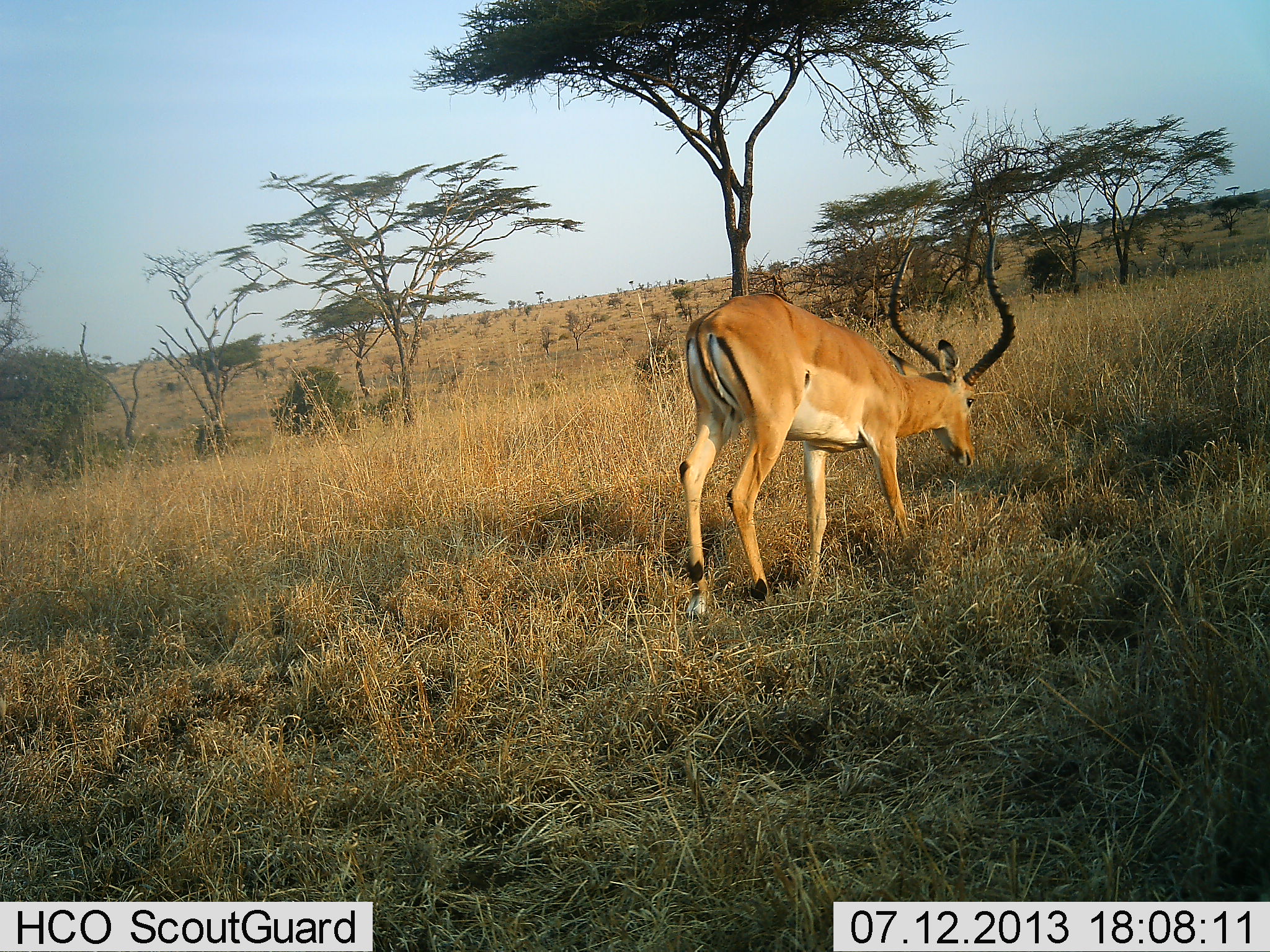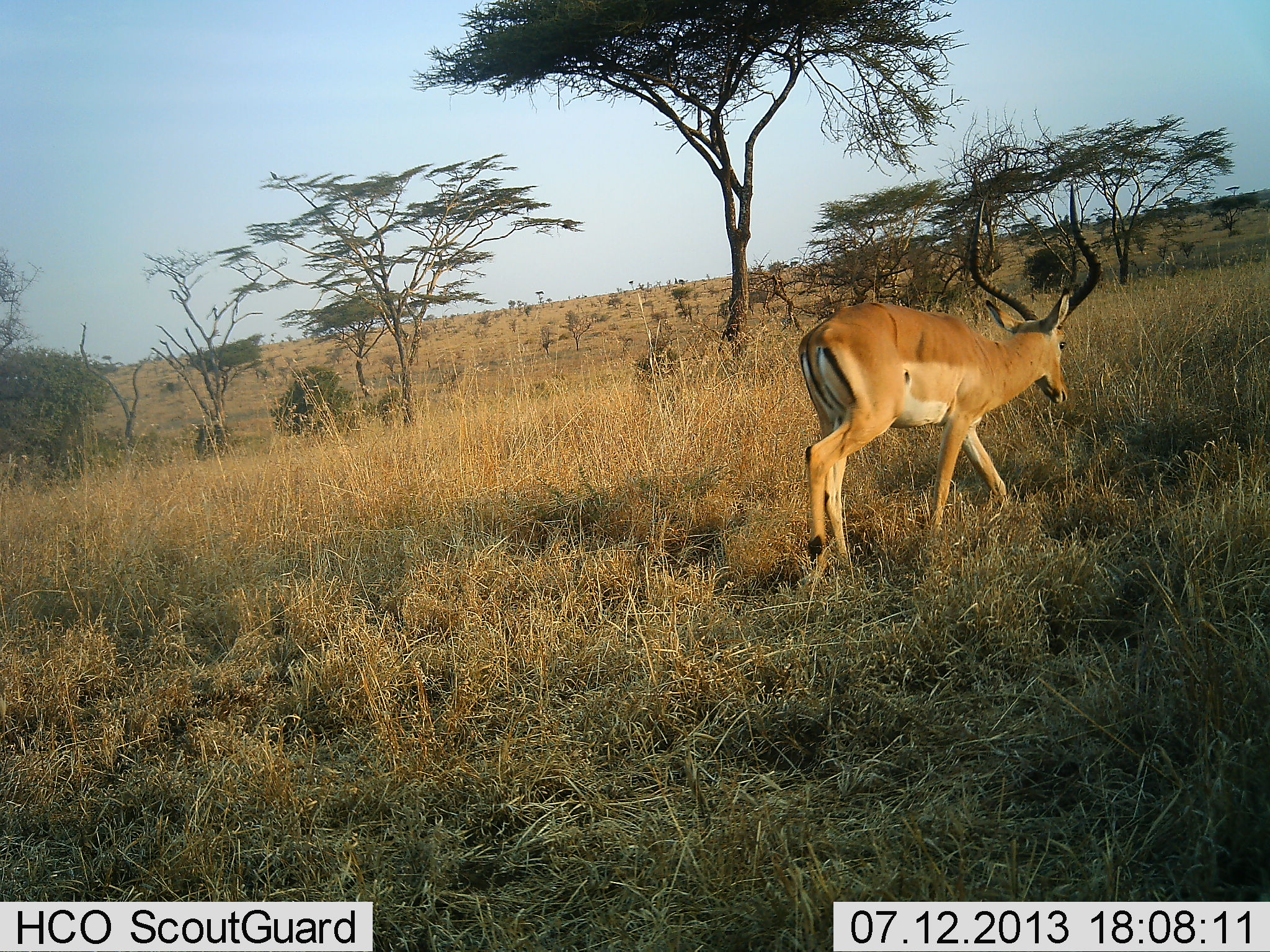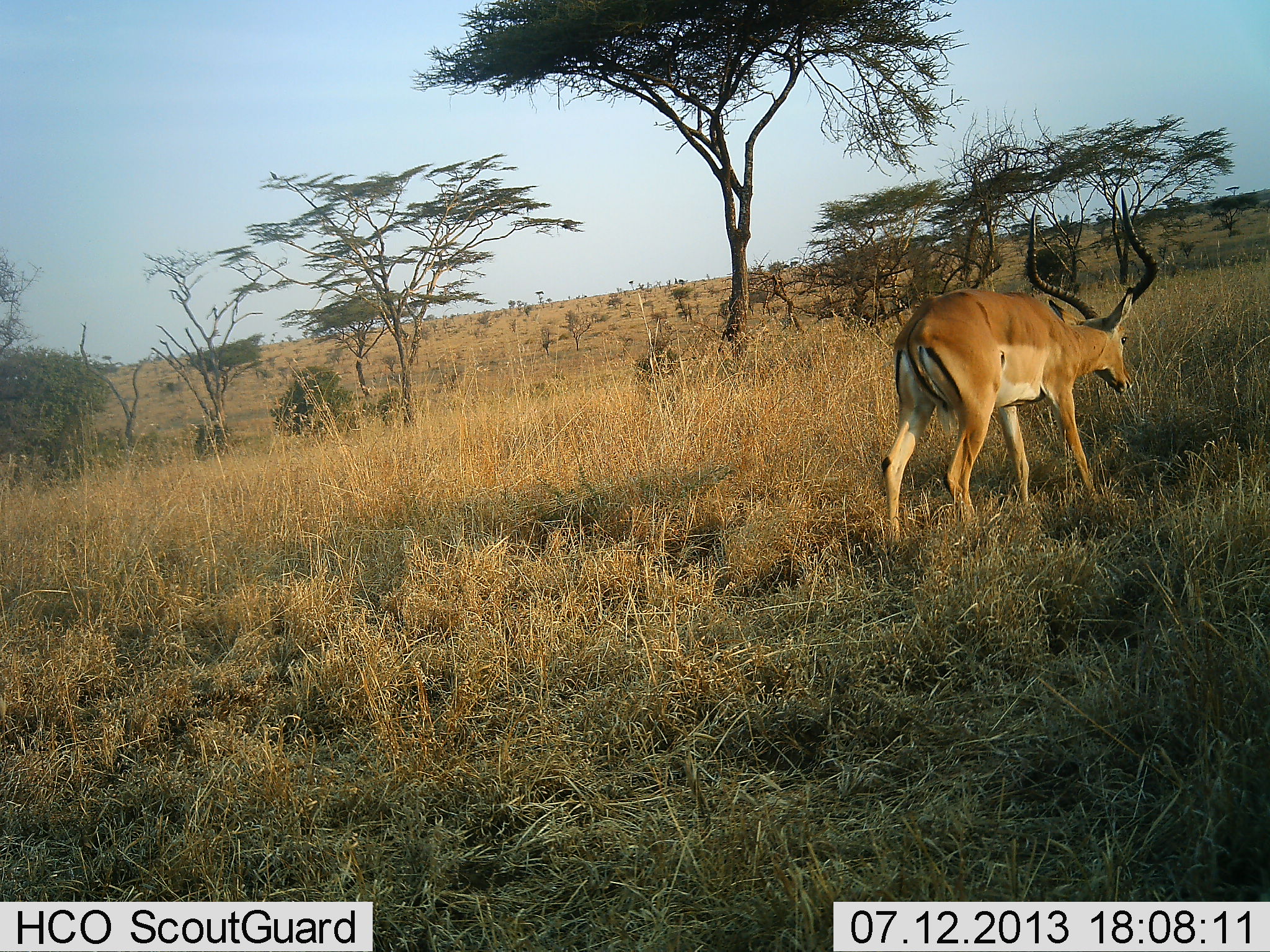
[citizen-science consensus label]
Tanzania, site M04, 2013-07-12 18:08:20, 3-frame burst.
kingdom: Animalia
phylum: Chordata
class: Mammalia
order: Artiodactyla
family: Bovidae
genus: Aepyceros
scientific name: Aepyceros melampus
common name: impala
Impala (Aepyceros melampus), count 1. Behavior (volunteer vote fractions): standing 9%, resting 0%, moving 91%, interacting 0%. Young present (vote fraction): 0%. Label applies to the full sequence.